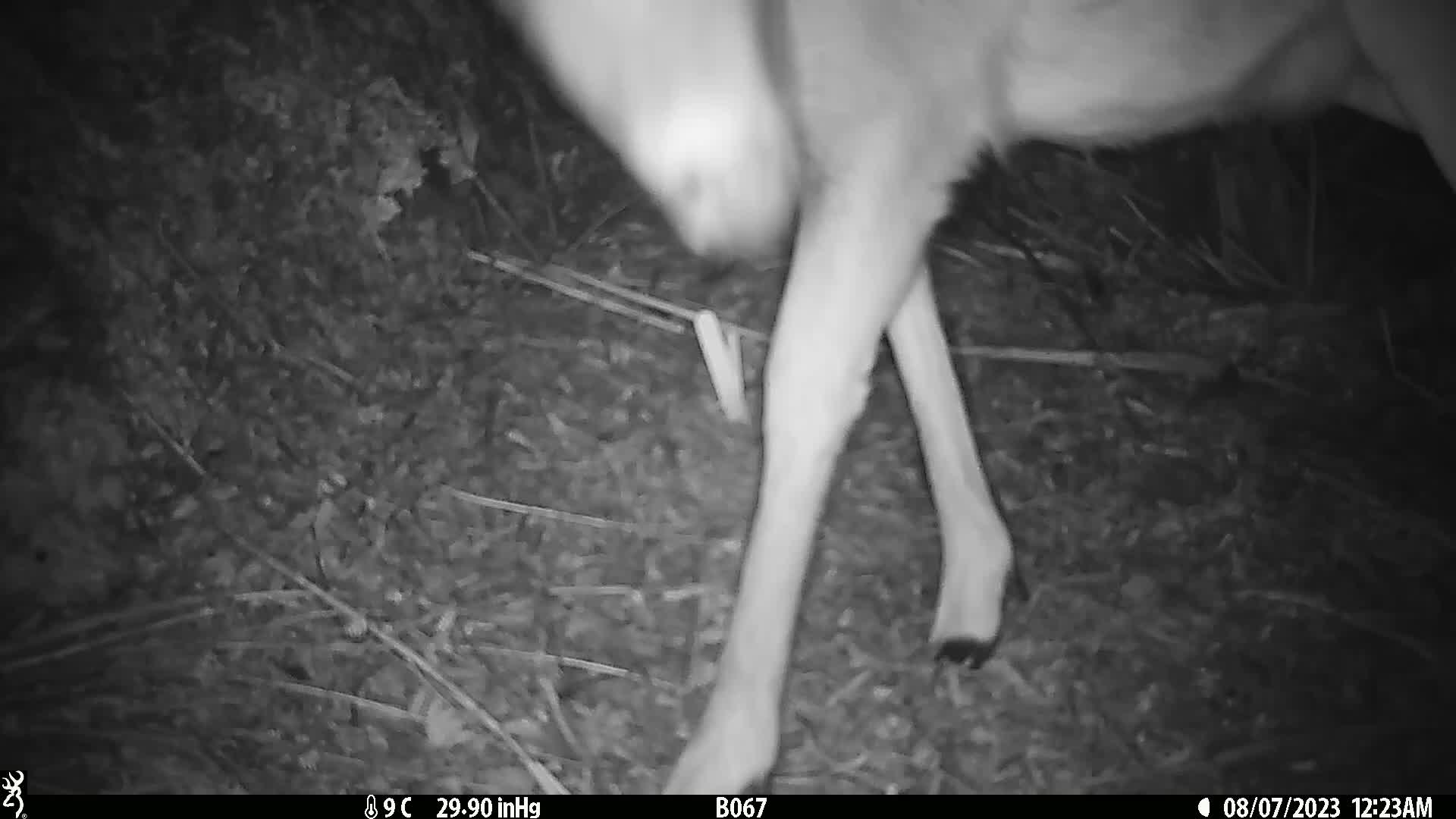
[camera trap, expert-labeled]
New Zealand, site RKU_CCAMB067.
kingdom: Animalia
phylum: Chordata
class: Mammalia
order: Artiodactyla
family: Cervidae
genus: Odocoileus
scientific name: Odocoileus virginianus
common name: white-tailed deer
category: white tailed deer